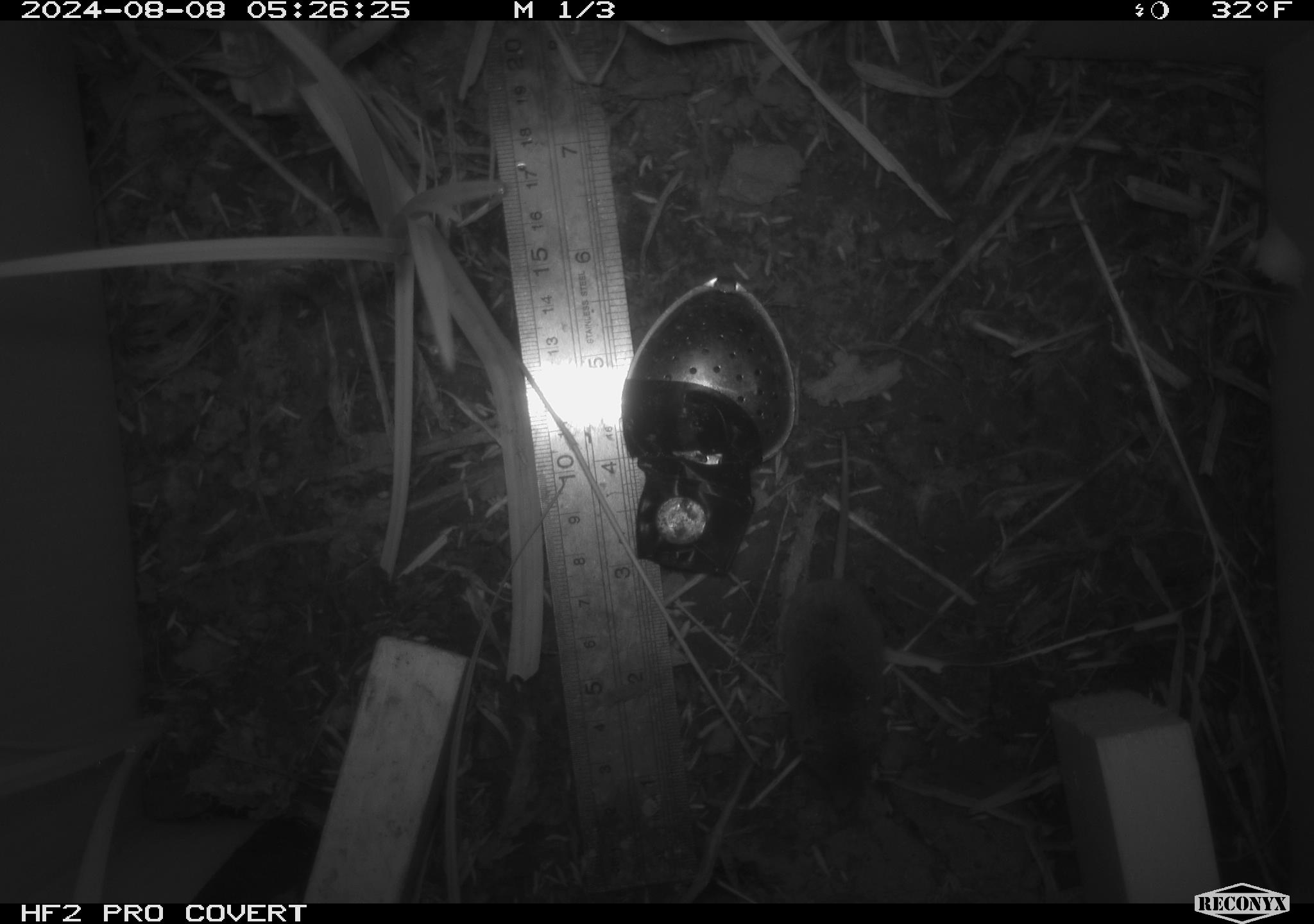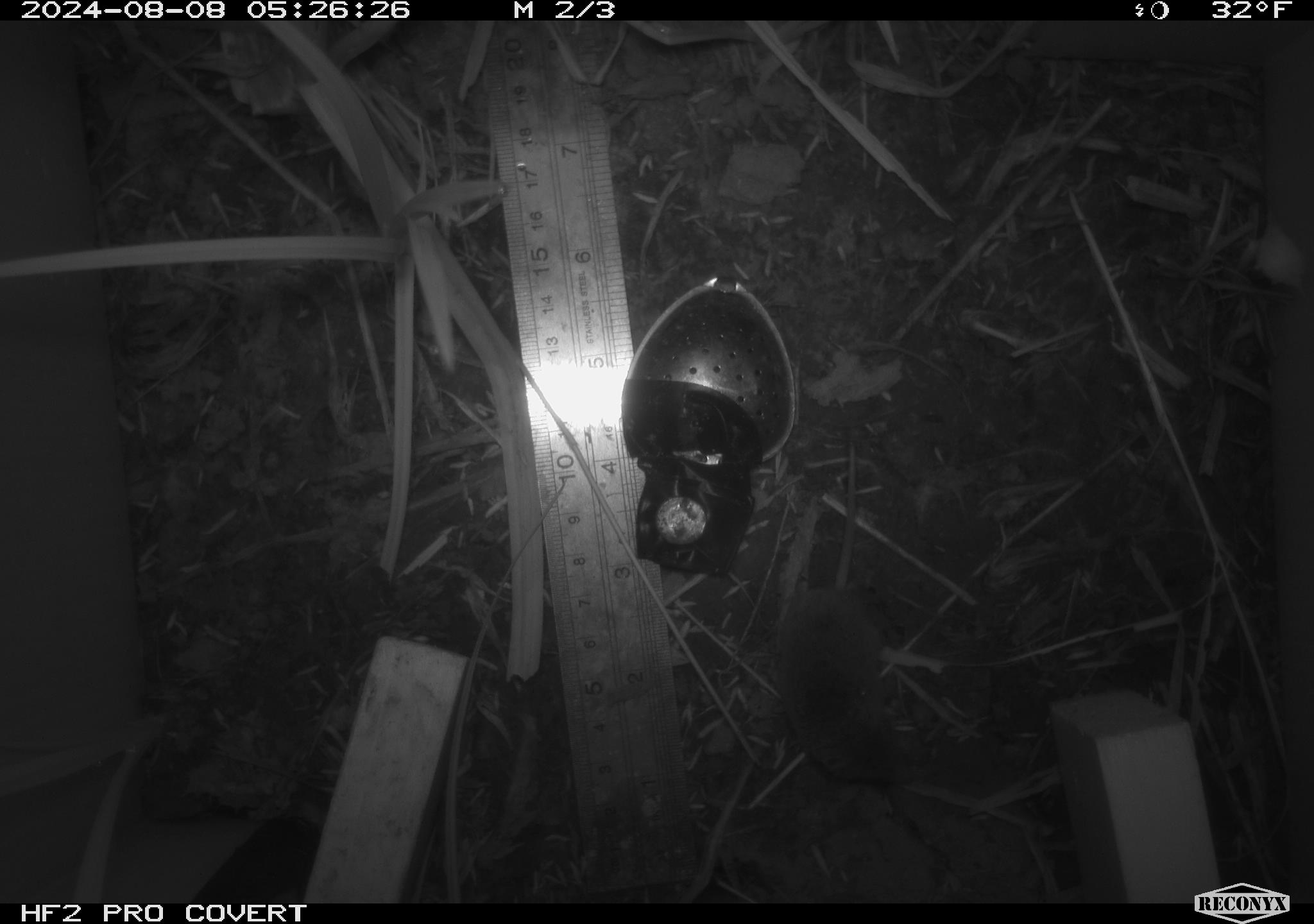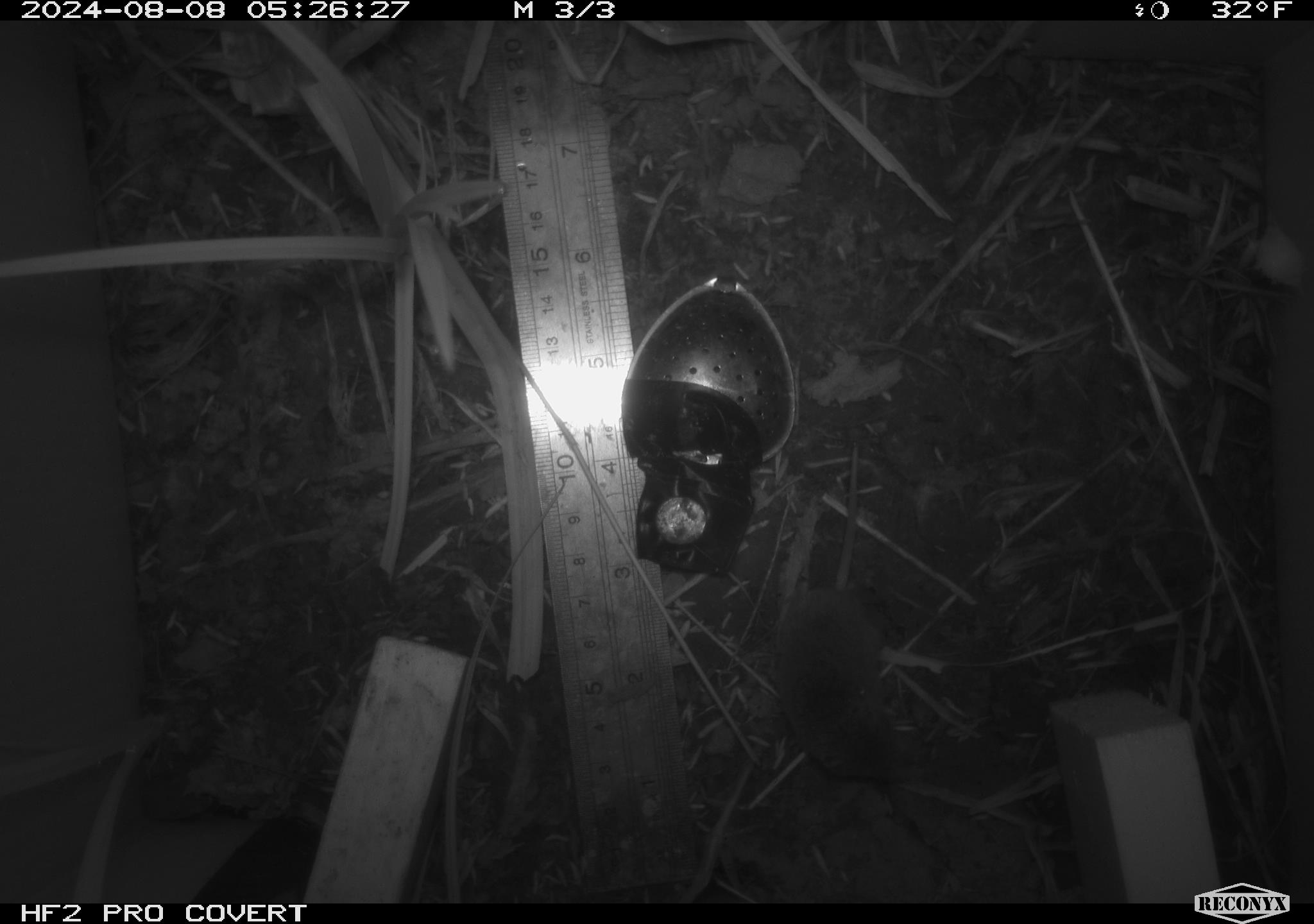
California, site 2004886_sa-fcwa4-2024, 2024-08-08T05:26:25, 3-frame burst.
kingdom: Animalia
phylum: Chordata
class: Mammalia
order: Rodentia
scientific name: Rodentia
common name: rodent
Rodent (Rodentia).